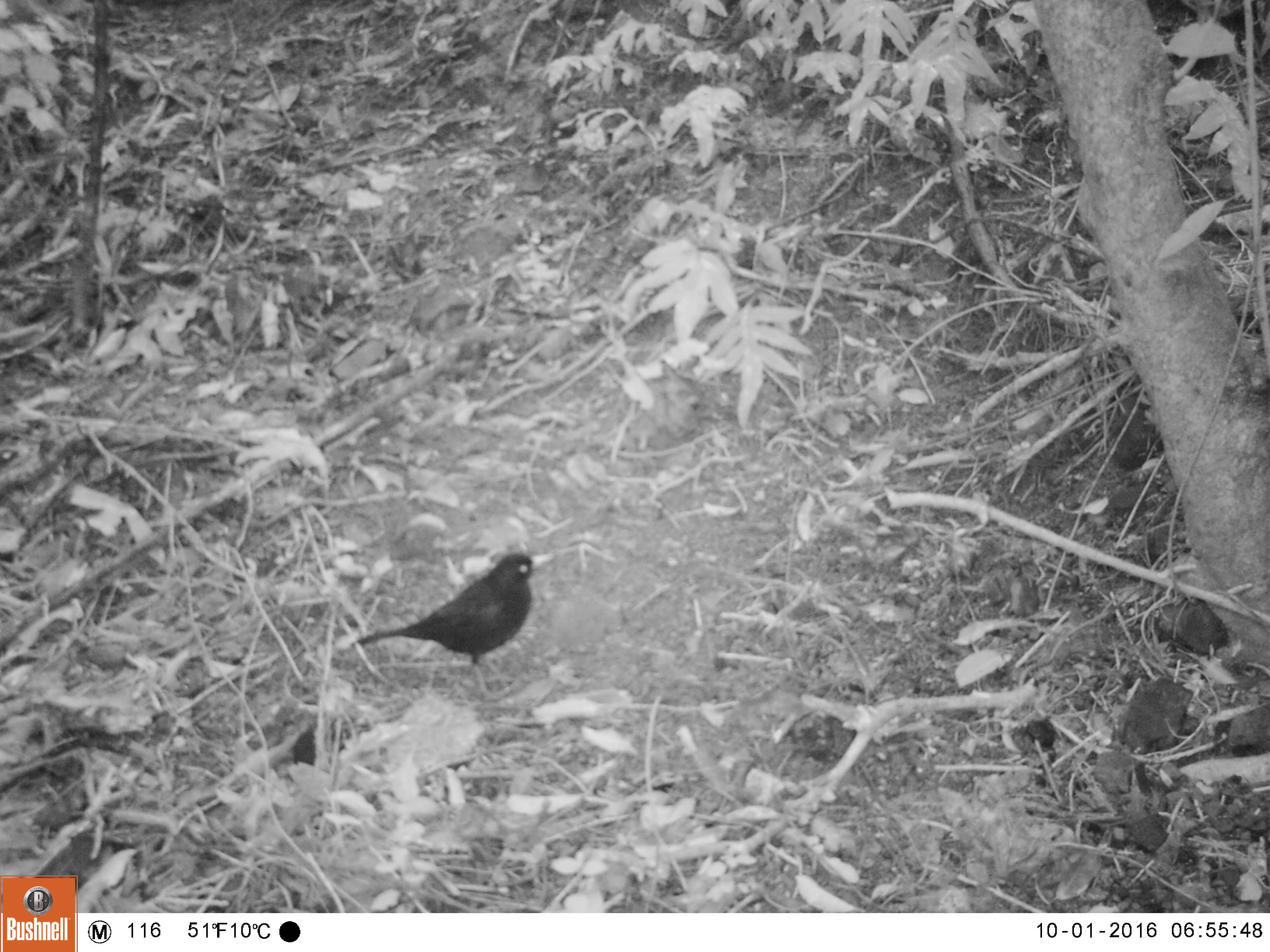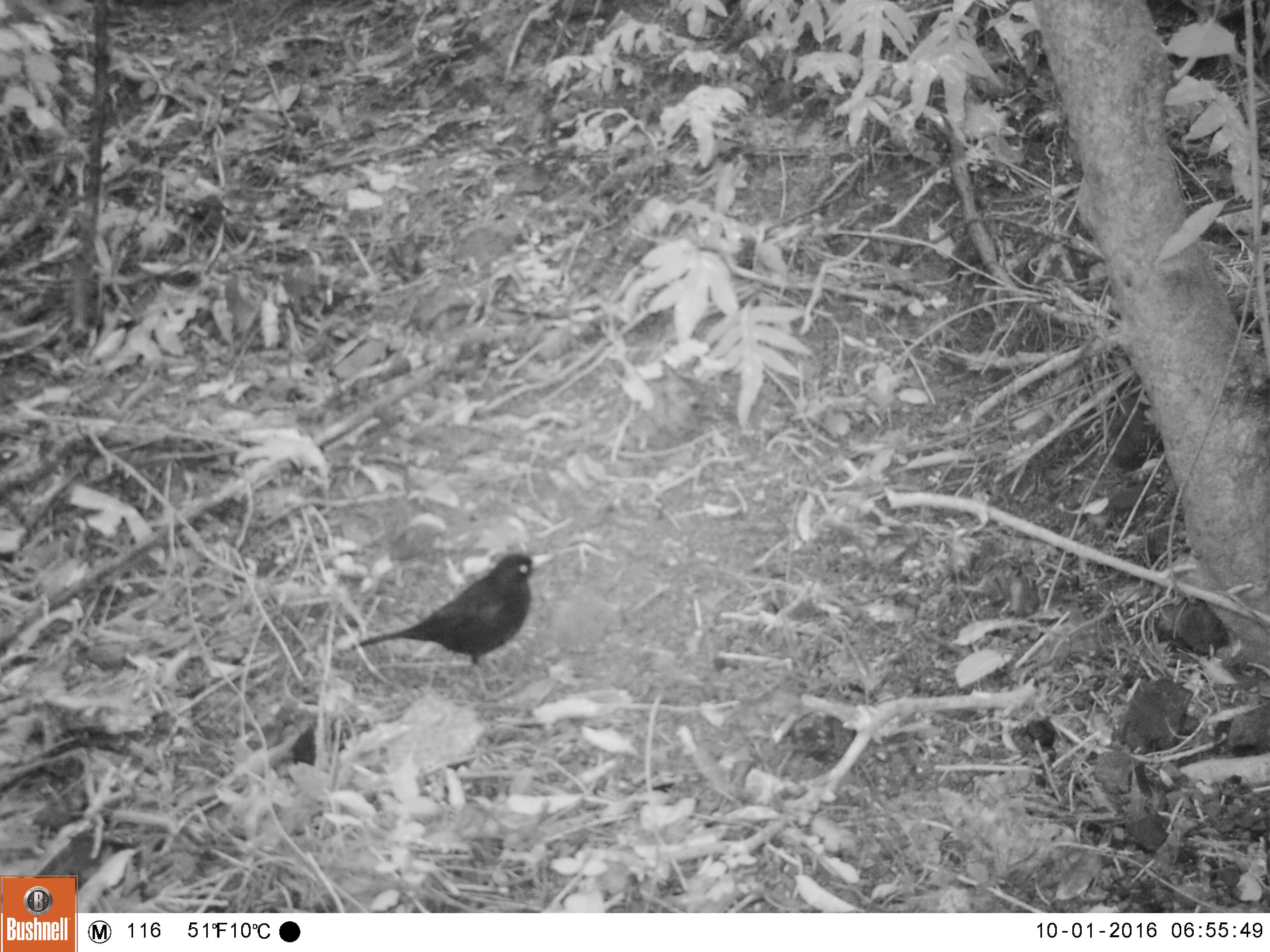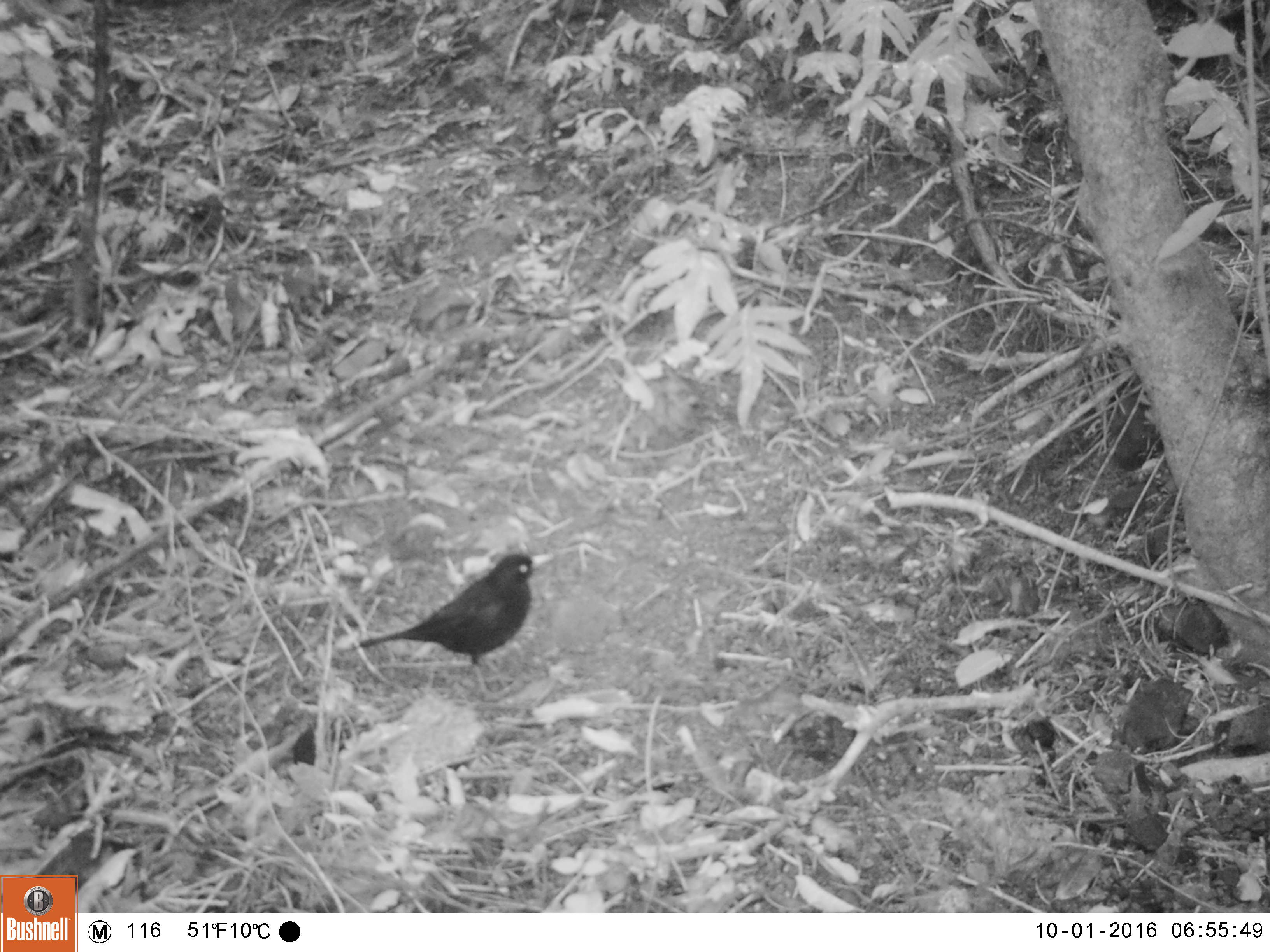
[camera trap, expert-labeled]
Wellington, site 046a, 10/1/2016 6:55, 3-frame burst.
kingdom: Animalia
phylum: Chordata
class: Aves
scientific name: Aves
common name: bird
Bird (Aves).